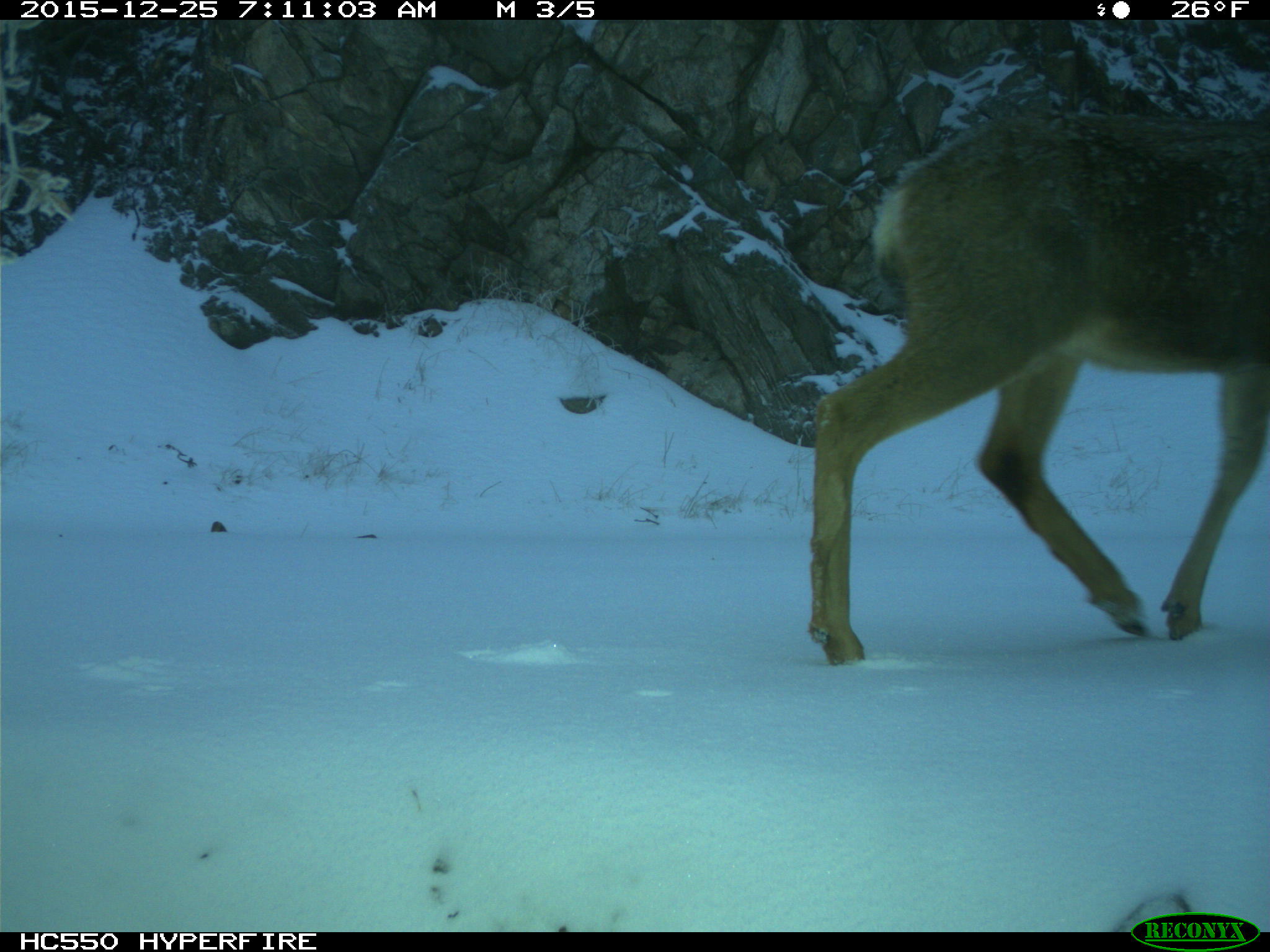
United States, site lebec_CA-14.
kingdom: Animalia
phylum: Chordata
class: Mammalia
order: Artiodactyla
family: Cervidae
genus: Odocoileus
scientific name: Odocoileus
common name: deer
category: unidentified deer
Unidentified deer (deer) (Odocoileus).